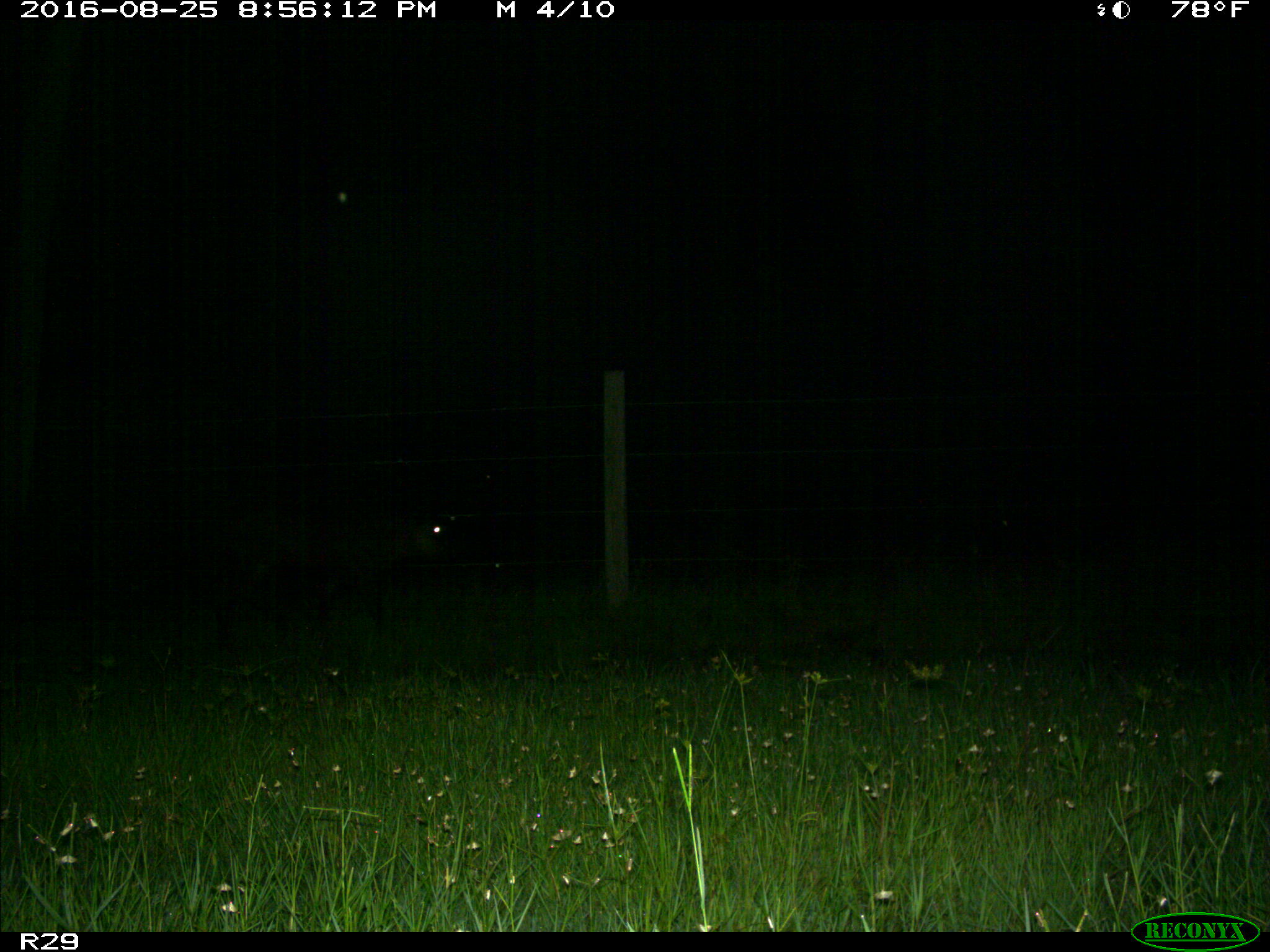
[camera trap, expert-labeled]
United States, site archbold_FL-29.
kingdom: Animalia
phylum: Chordata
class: Mammalia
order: Artiodactyla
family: Bovidae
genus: Bos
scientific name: Bos taurus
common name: domestic cow